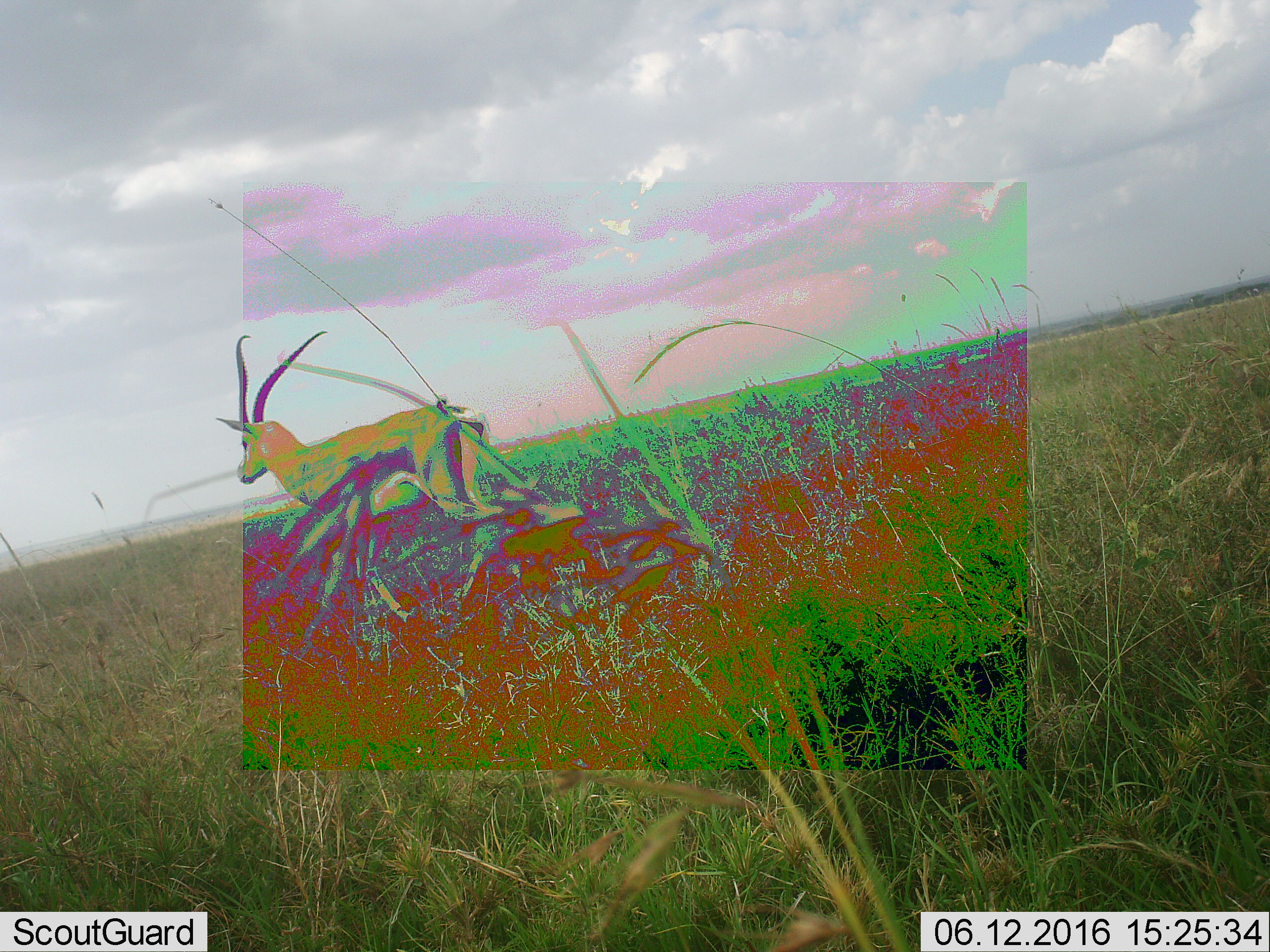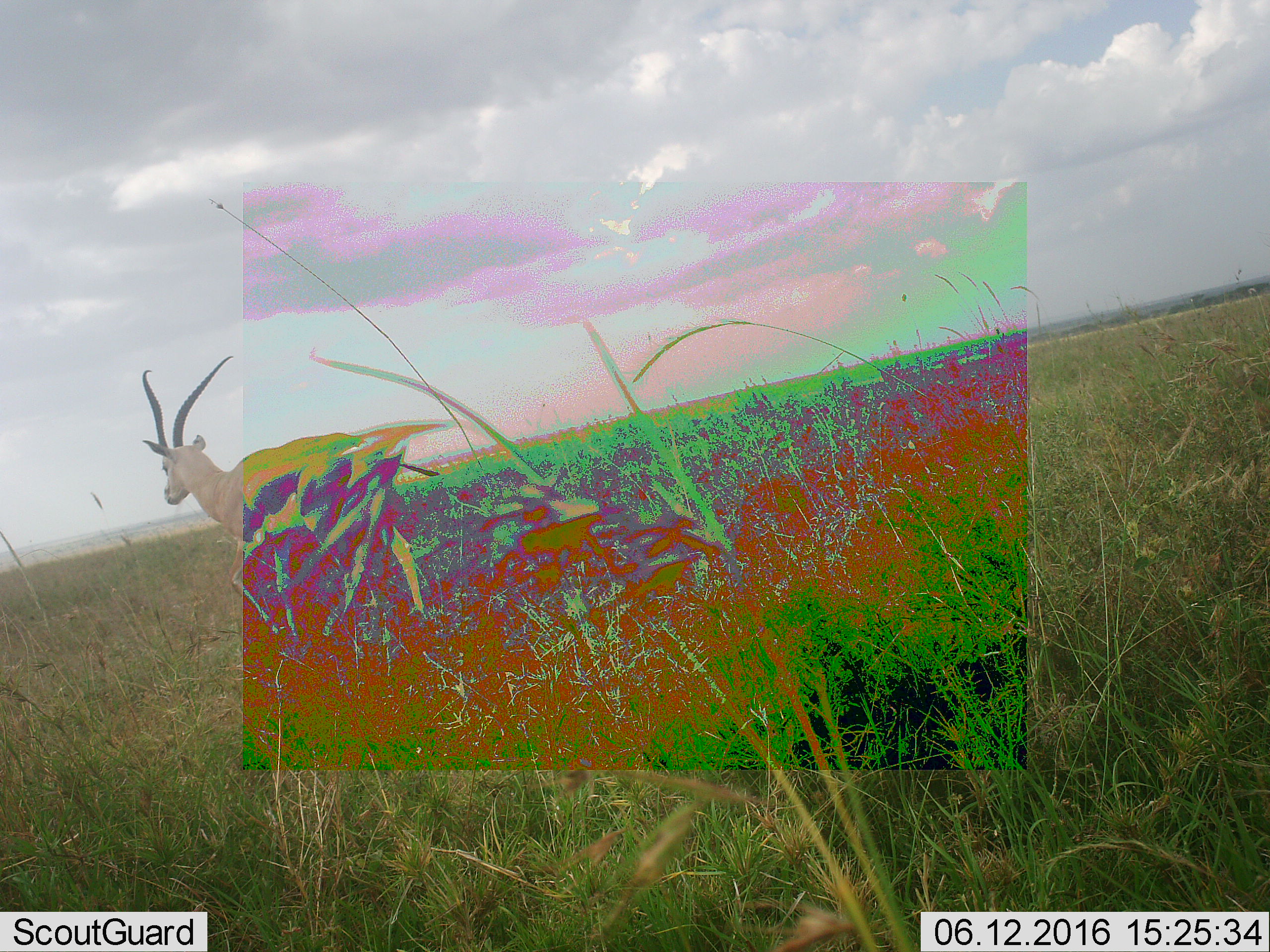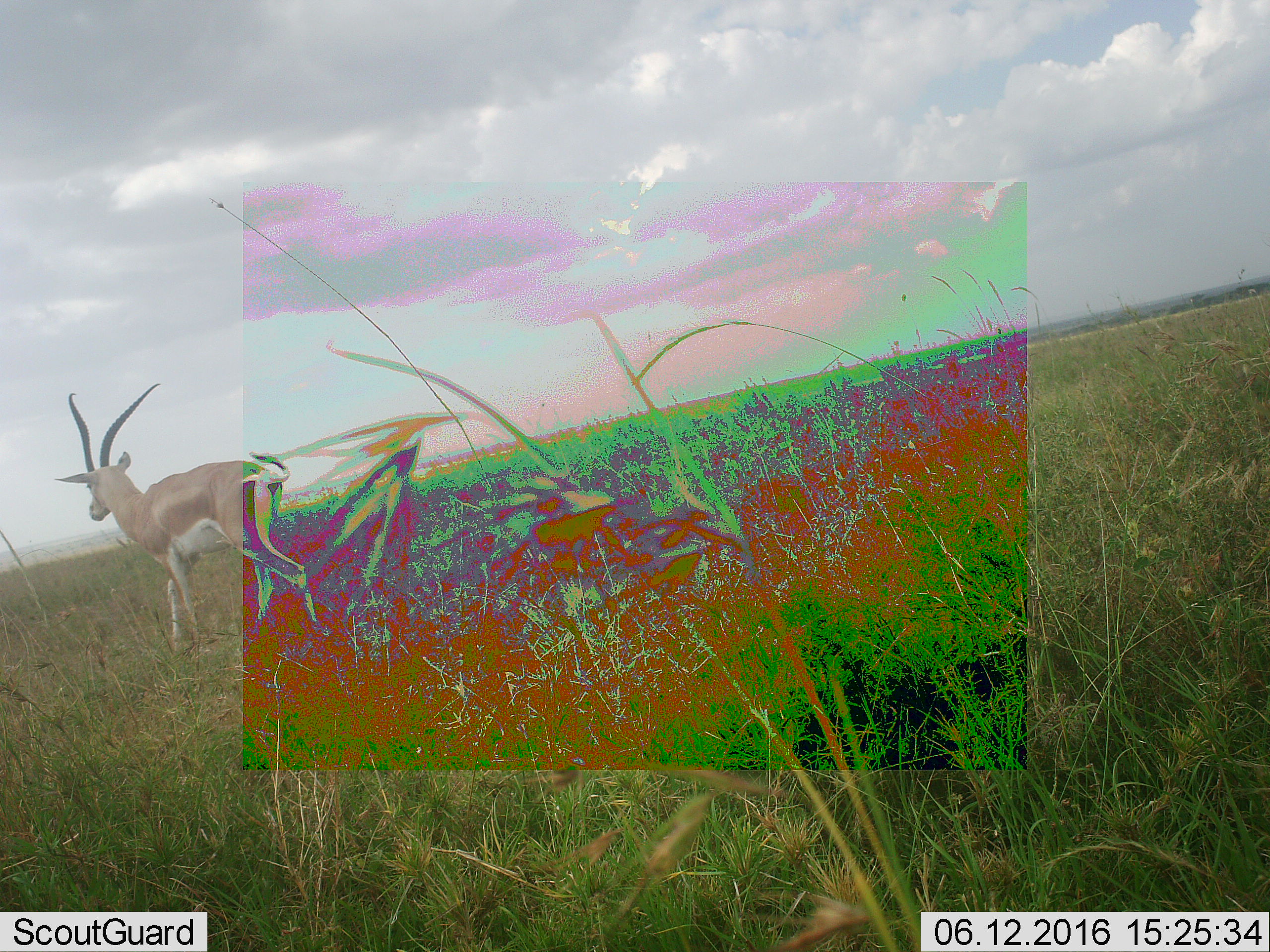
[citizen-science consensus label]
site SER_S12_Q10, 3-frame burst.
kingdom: Animalia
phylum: Chordata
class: Mammalia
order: Artiodactyla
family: Bovidae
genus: Nanger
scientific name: Nanger granti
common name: grant's gazelle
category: gazellegrants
Gazellegrants (grant's gazelle) (Nanger granti), count 1. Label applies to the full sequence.